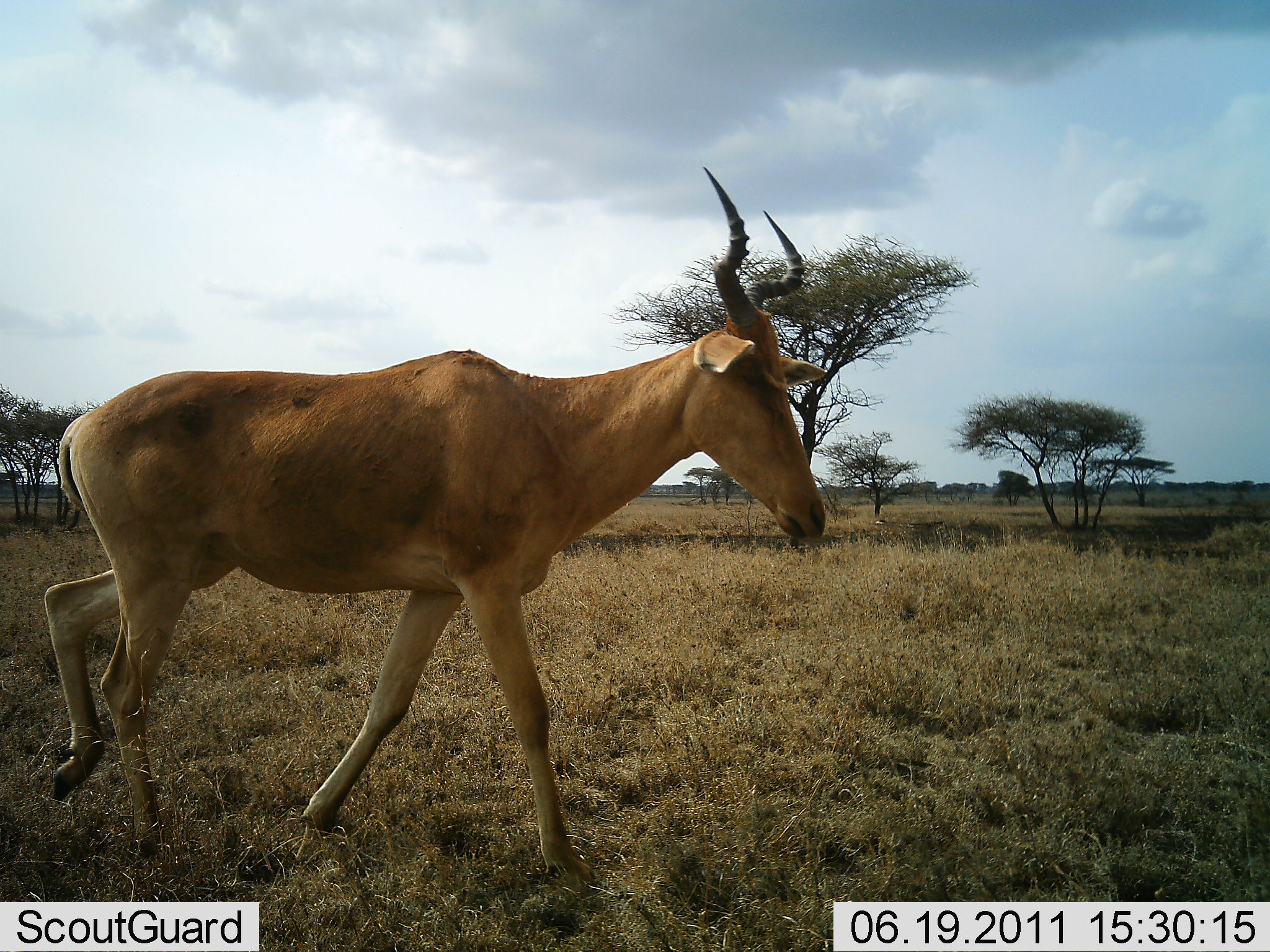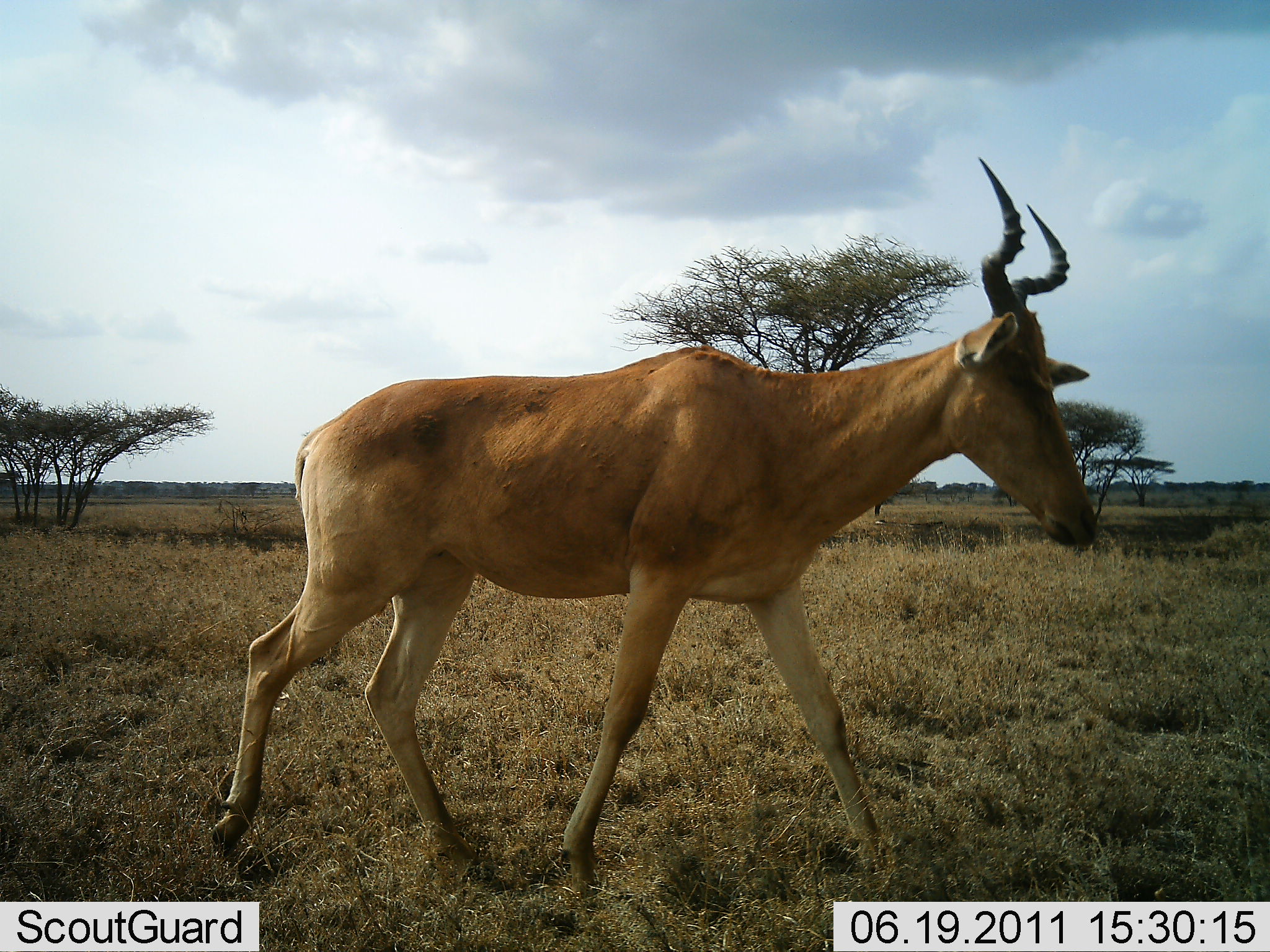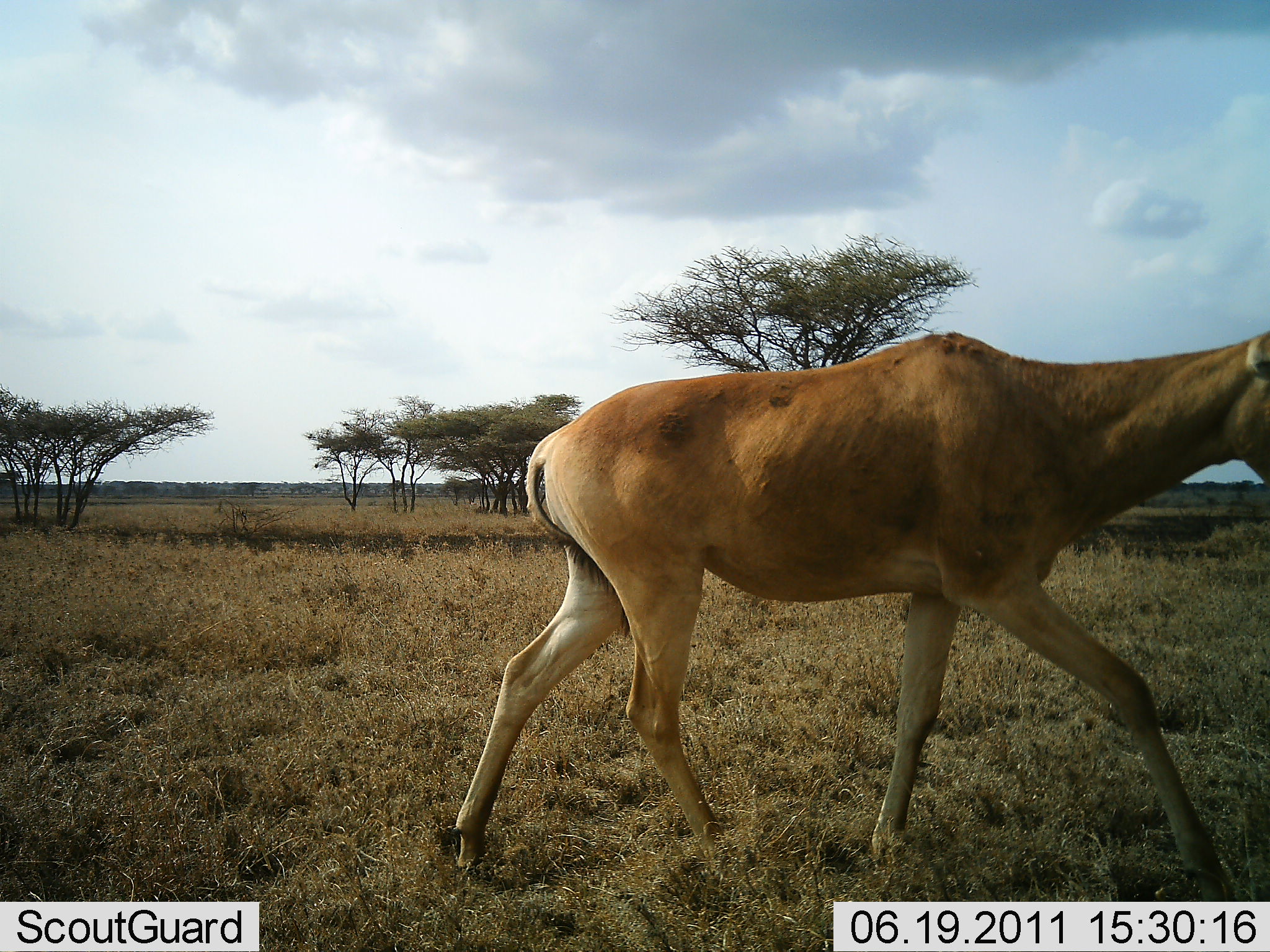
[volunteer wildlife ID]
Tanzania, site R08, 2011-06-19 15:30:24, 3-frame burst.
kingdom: Animalia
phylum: Chordata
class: Mammalia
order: Artiodactyla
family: Bovidae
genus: Alcelaphus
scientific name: Alcelaphus buselaphus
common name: hartebeest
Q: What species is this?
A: Hartebeest (Alcelaphus buselaphus).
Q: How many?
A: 1.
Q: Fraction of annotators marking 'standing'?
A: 0%.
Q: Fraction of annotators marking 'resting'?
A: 0%.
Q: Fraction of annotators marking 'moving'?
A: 100%.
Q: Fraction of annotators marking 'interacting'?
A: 0%.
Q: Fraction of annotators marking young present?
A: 0%.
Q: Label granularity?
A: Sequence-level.